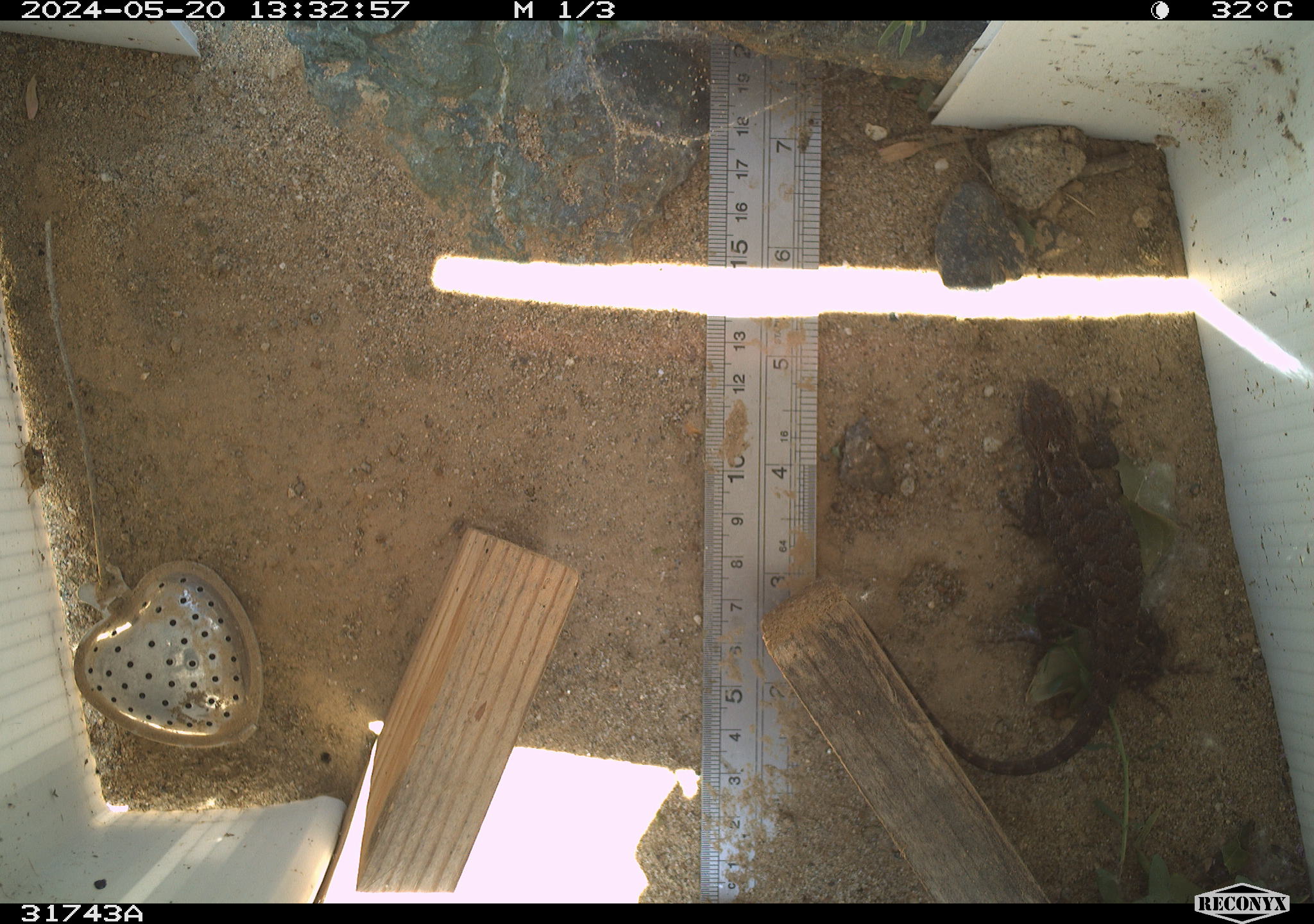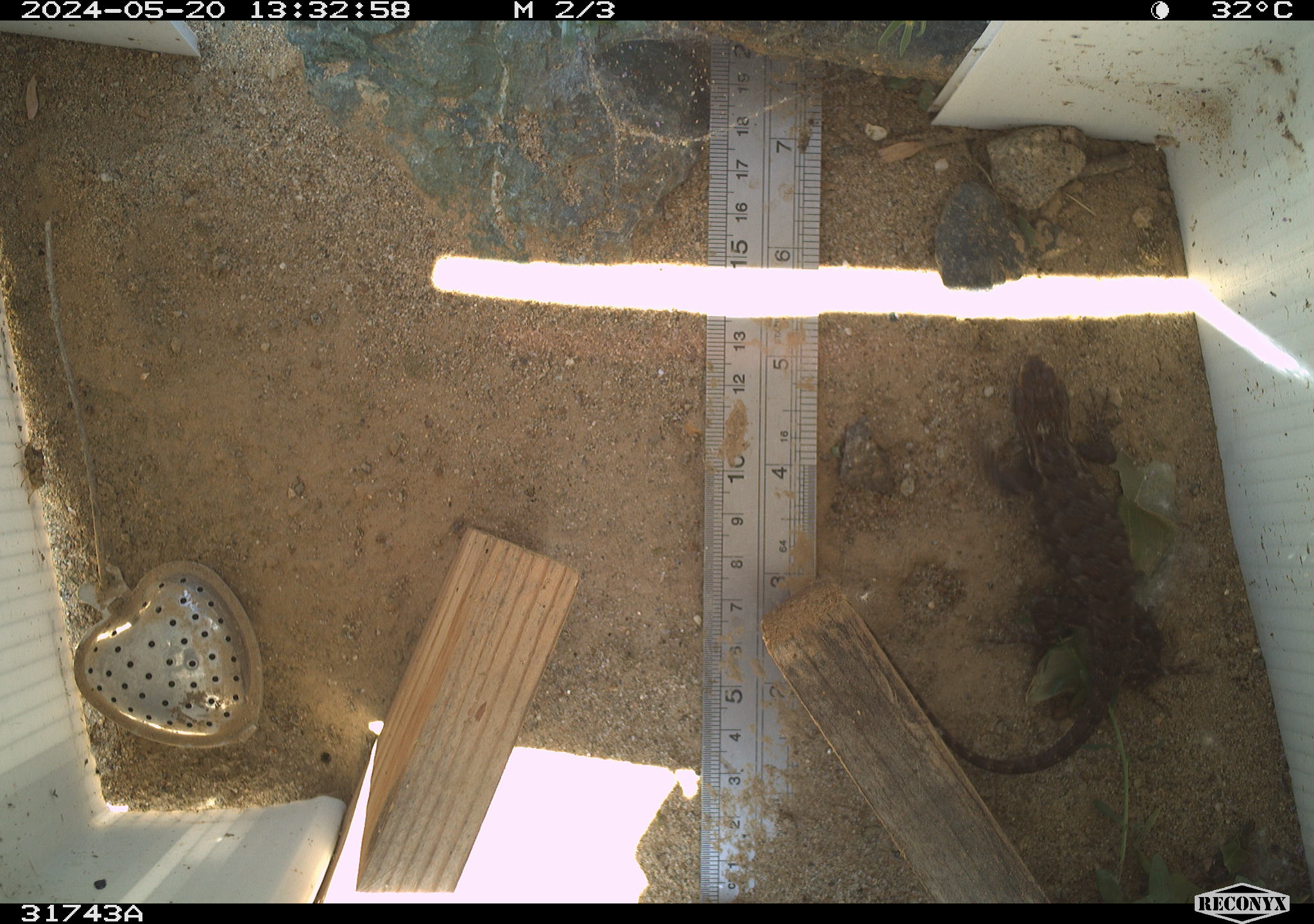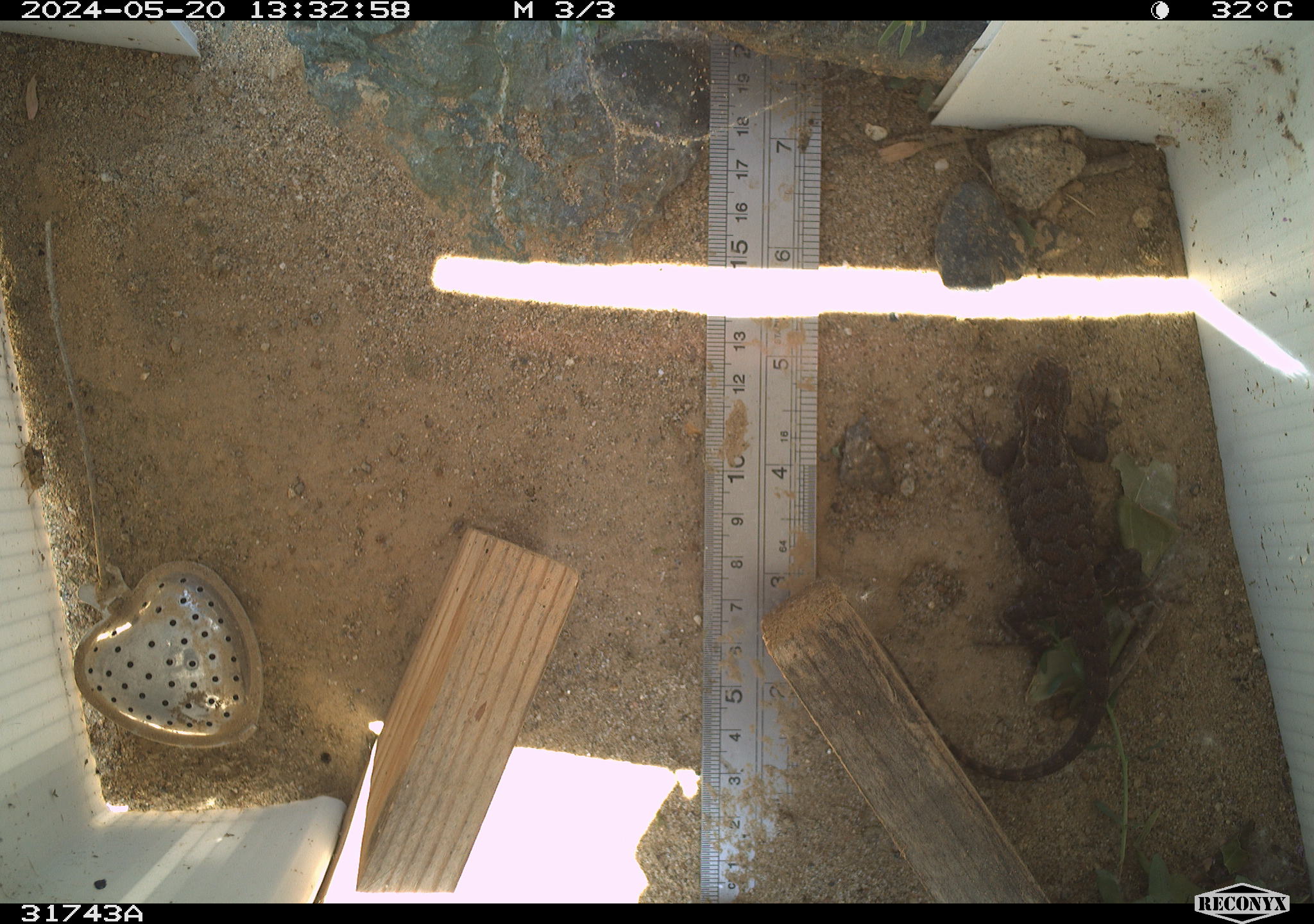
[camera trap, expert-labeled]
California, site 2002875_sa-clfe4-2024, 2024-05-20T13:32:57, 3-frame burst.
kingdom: Animalia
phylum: Chordata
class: Reptilia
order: Squamata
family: Phrynosomatidae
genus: Sceloporus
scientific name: Sceloporus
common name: spiny lizards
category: sceloporus species